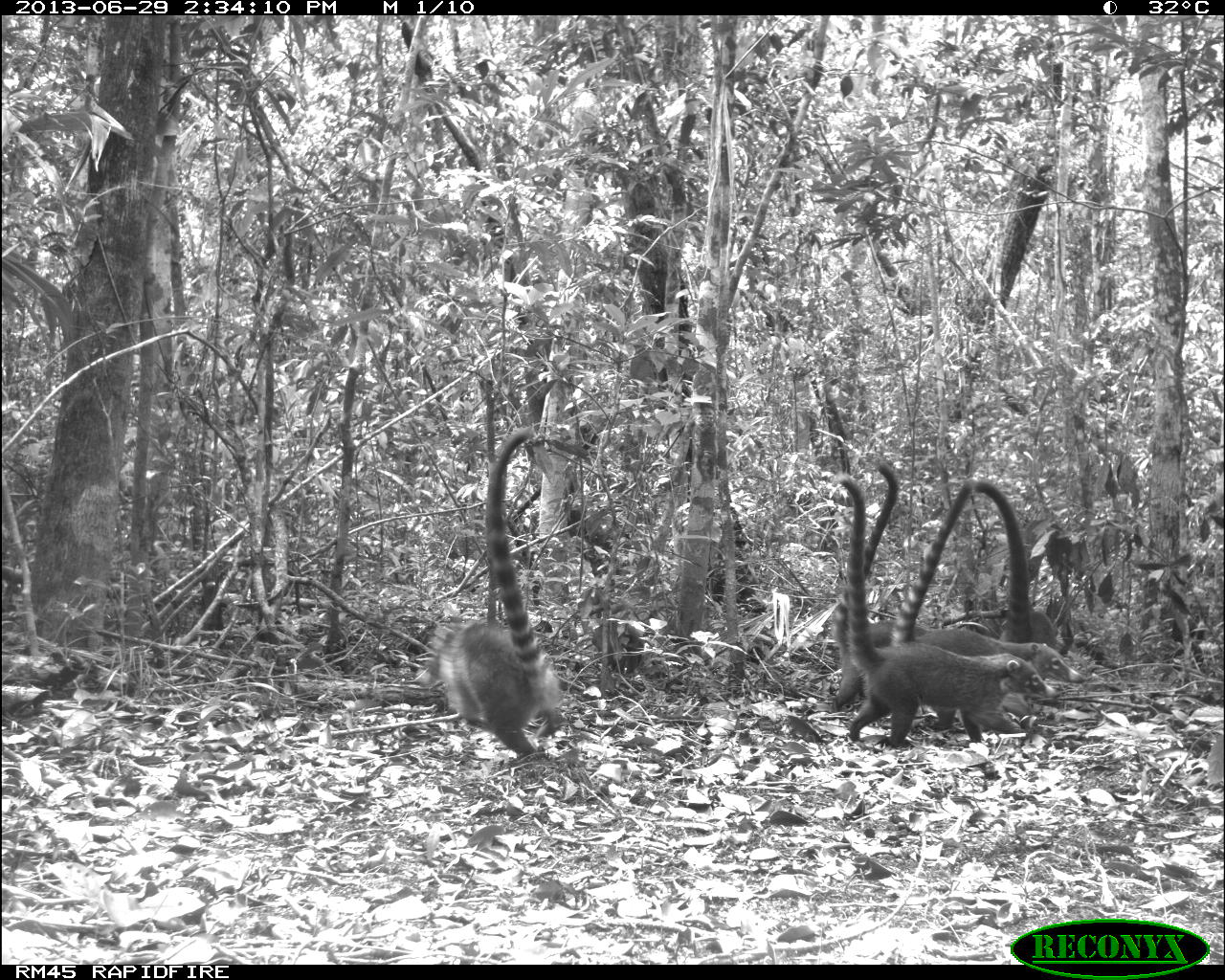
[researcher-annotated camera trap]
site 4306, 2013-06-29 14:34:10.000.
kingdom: Animalia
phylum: Chordata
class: Mammalia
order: Carnivora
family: Procyonidae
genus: Nasua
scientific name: Nasua narica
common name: white-nosed coati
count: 6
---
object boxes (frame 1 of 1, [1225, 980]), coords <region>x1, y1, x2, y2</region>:
nasua narica: <region>836, 474, 1057, 747</region>; <region>425, 425, 568, 756</region>; <region>889, 479, 1086, 682</region>; <region>827, 459, 930, 713</region>; <region>971, 478, 1056, 648</region>